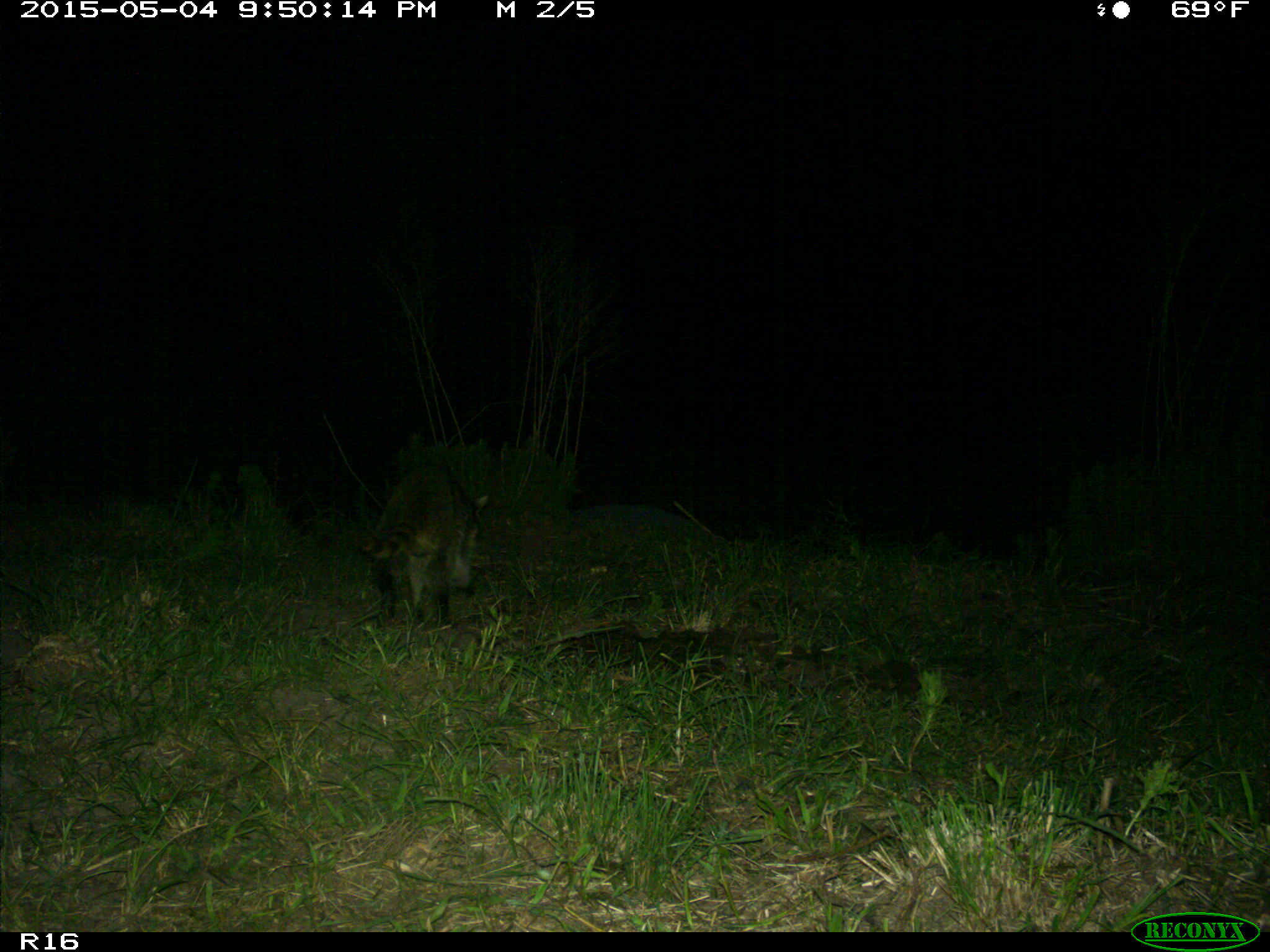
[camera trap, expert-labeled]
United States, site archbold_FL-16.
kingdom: Animalia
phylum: Chordata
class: Mammalia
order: Carnivora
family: Procyonidae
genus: Procyon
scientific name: Procyon lotor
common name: common raccoon